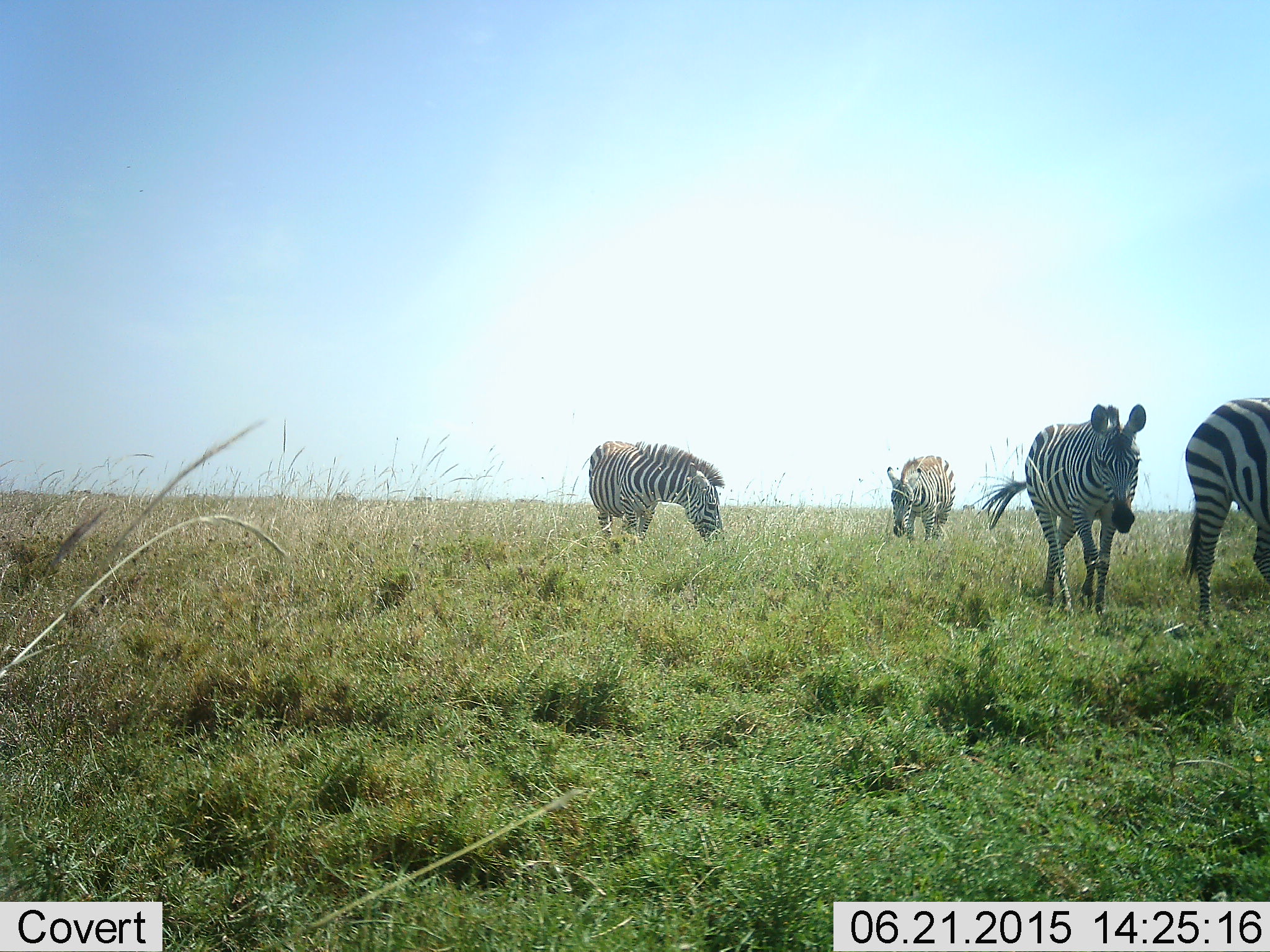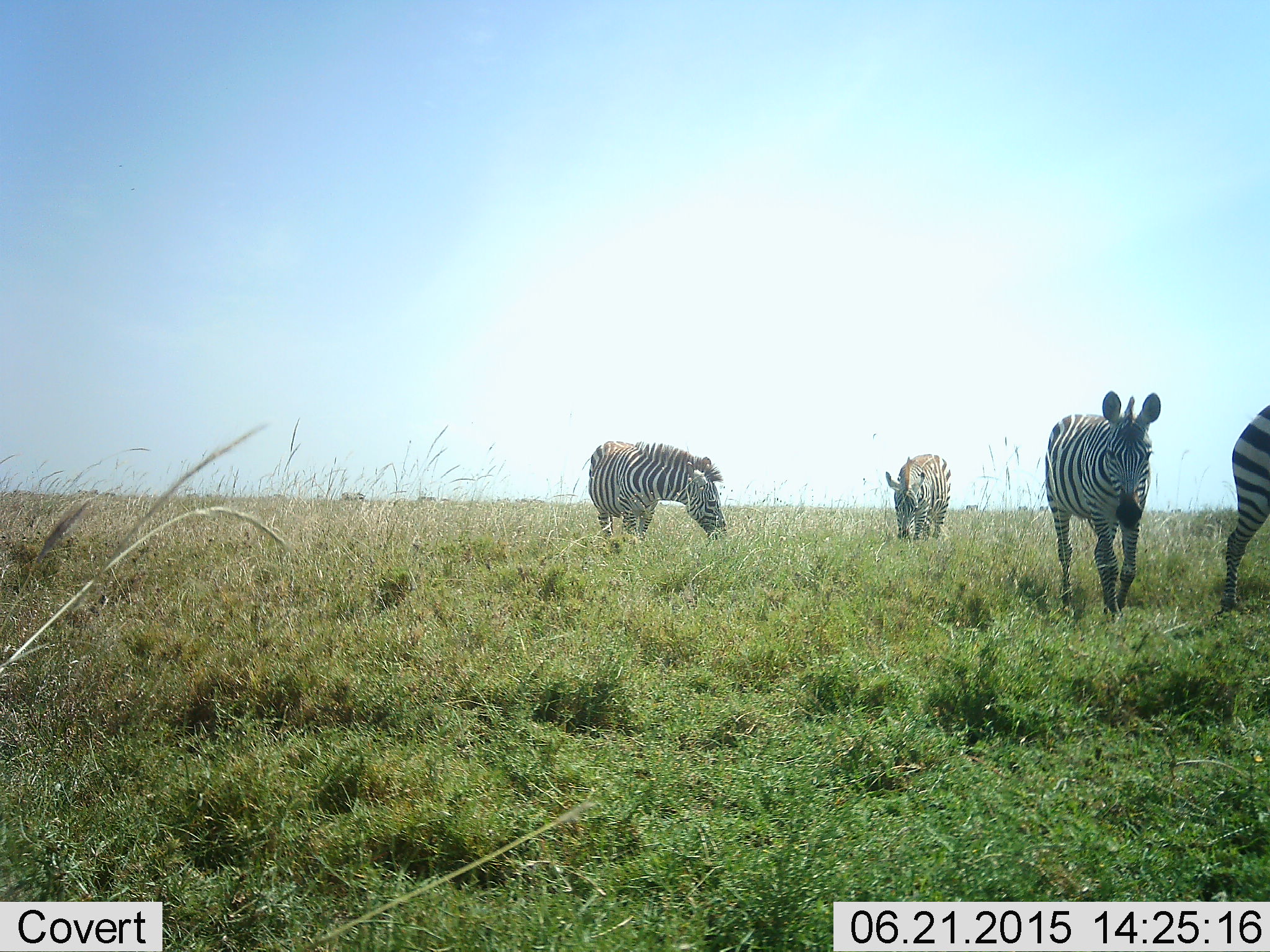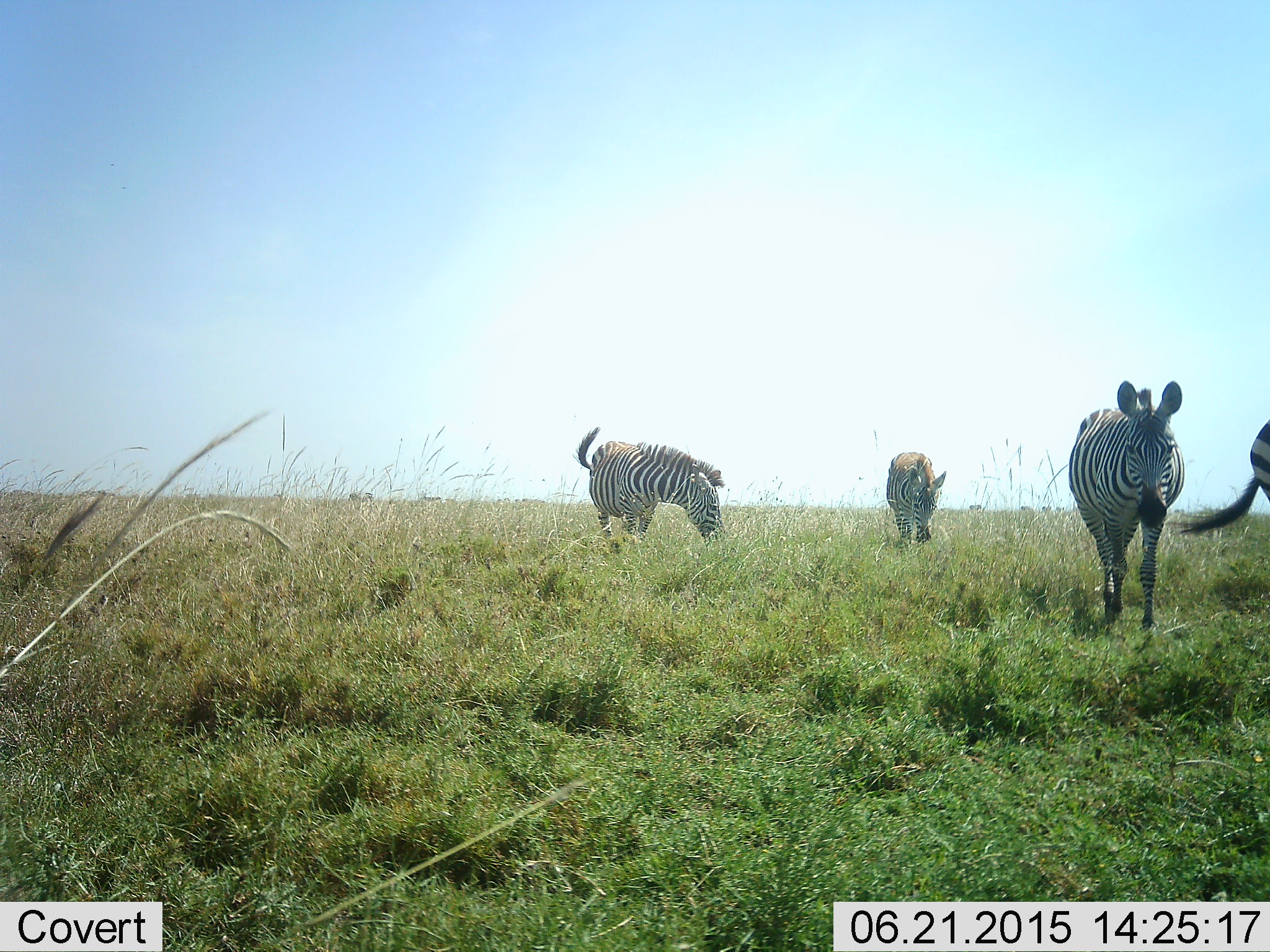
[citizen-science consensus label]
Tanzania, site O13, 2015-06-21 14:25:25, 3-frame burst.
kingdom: Animalia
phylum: Chordata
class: Mammalia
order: Perissodactyla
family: Equidae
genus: Equus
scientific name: Equus quagga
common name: plains zebra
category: zebra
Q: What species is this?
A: Zebra (plains zebra) (Equus quagga).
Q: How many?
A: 4.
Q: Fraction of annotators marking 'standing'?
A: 40%.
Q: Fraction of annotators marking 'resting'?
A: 0%.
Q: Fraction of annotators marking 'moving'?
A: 80%.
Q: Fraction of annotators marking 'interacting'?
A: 0%.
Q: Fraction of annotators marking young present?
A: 0%.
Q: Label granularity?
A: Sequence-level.